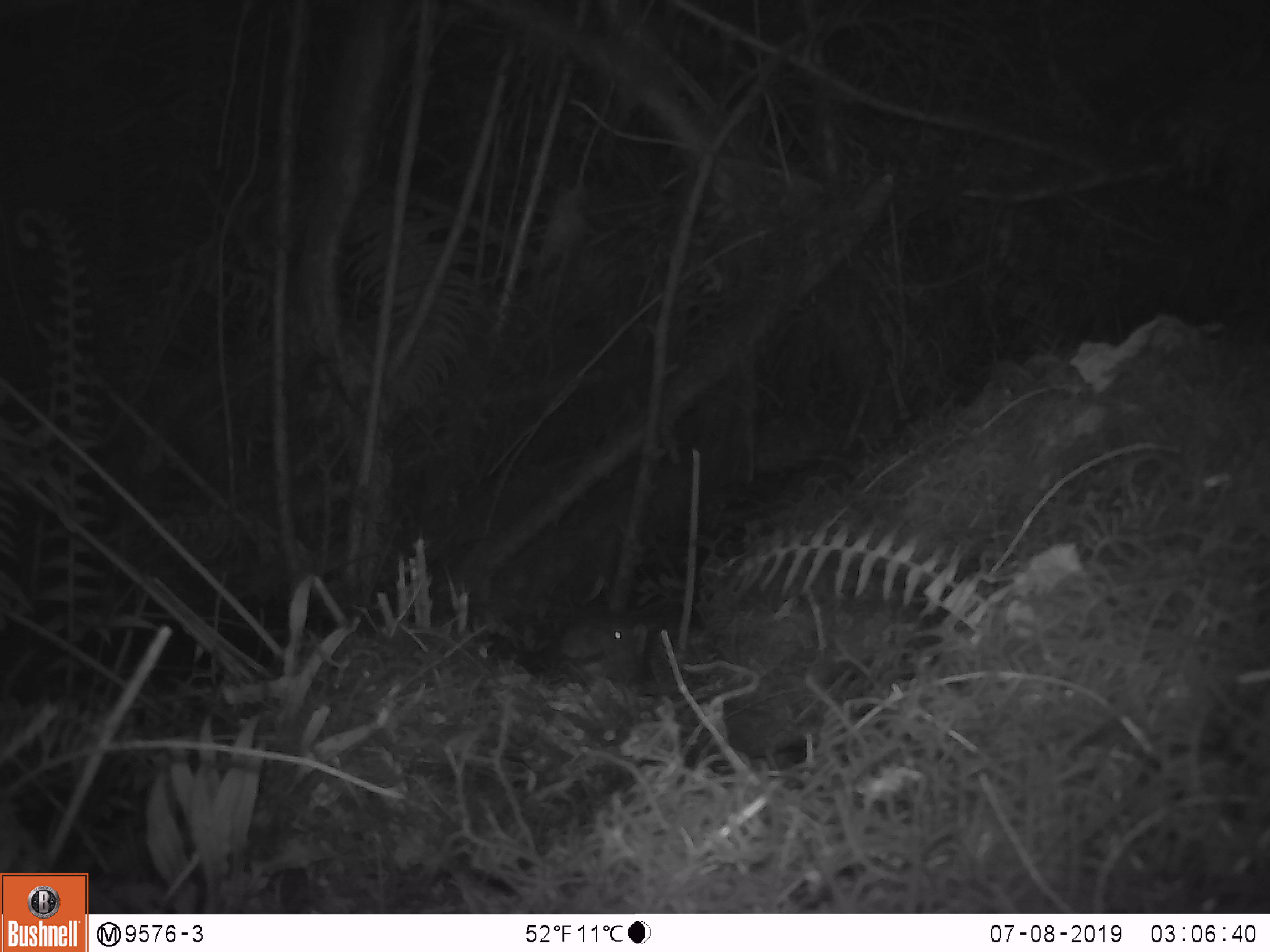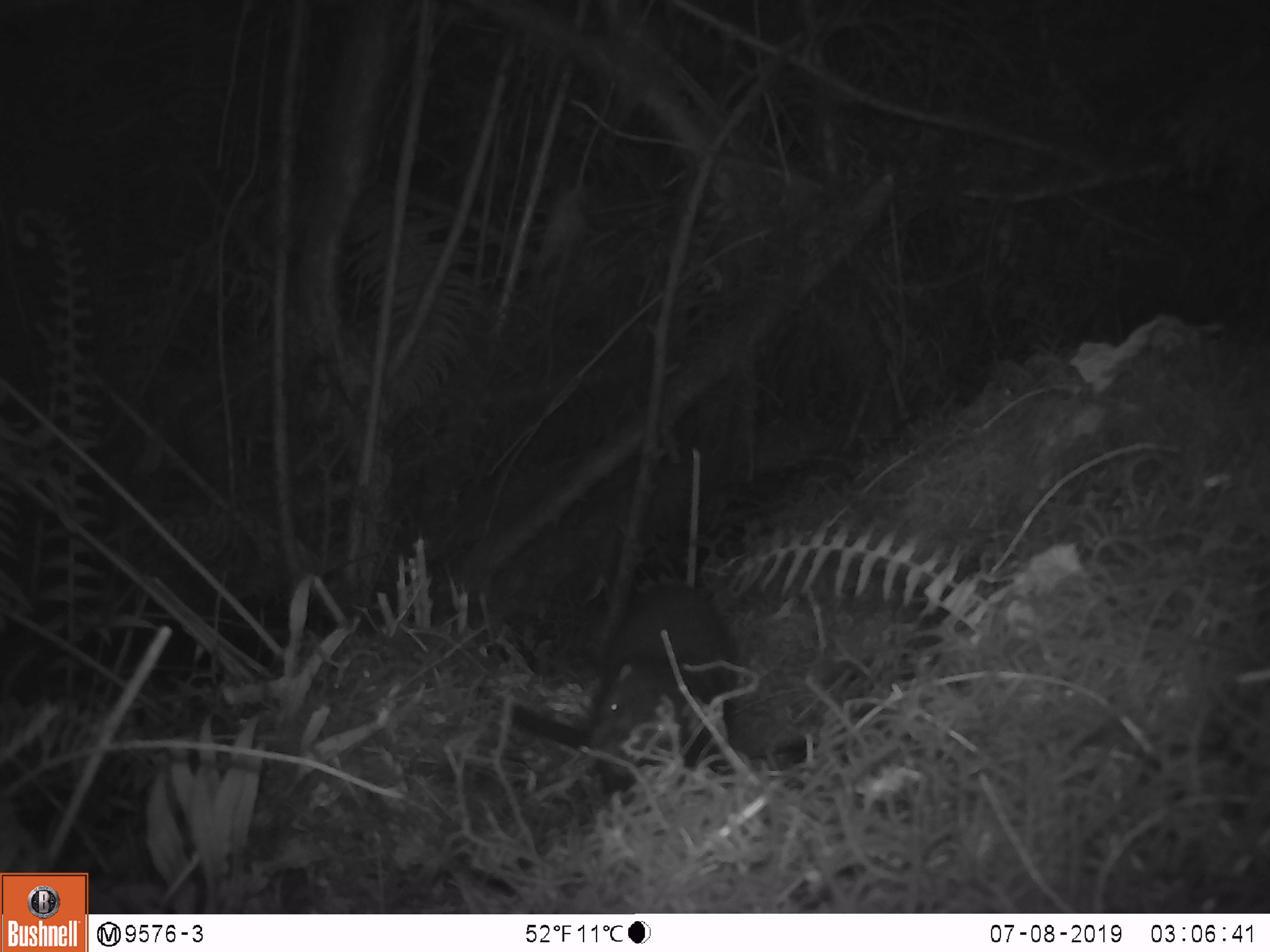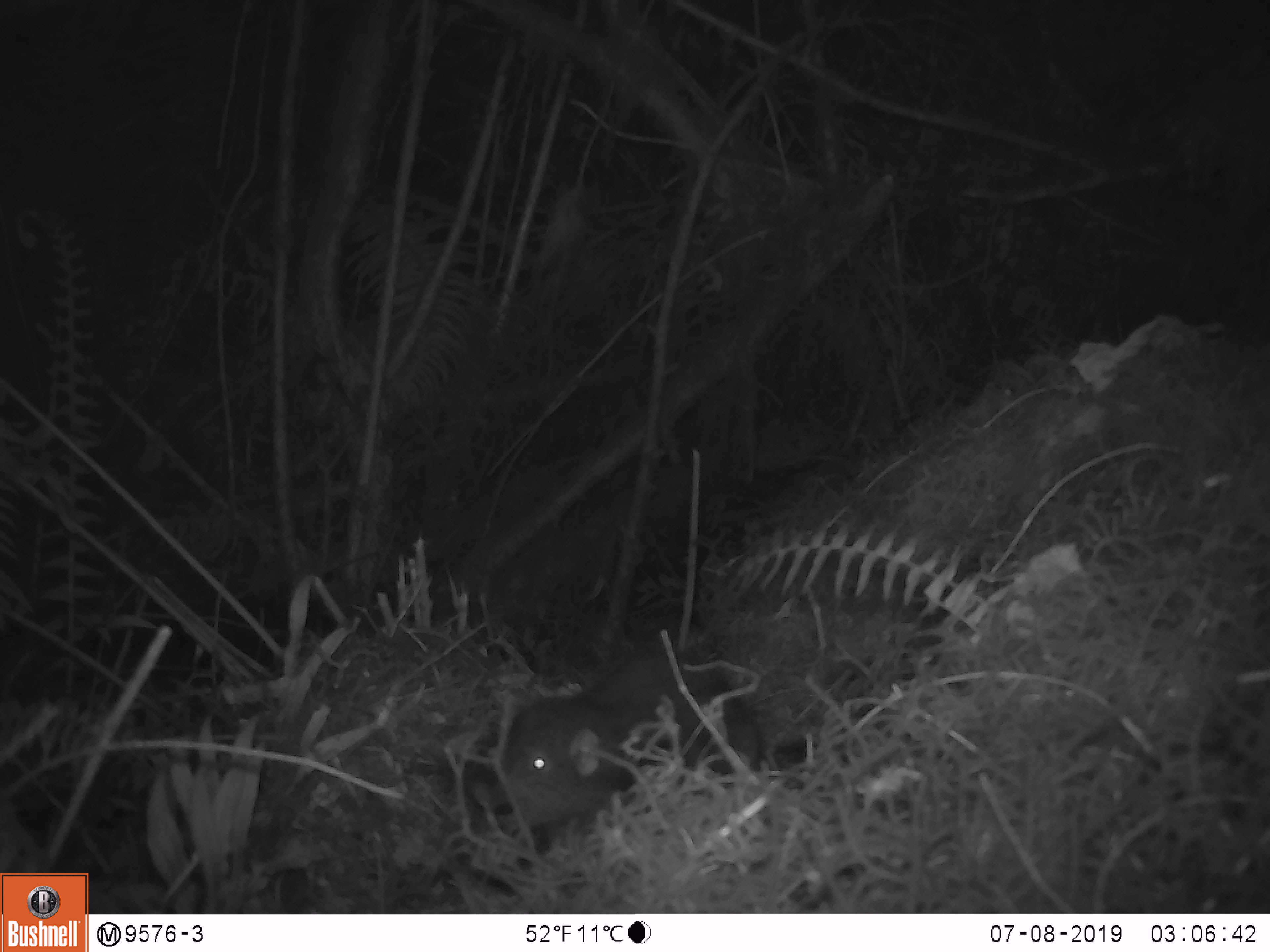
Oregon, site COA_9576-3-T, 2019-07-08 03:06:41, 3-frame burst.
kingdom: Animalia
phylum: Chordata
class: Mammalia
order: Rodentia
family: Aplodontiidae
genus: Aplodontia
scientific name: Aplodontia rufa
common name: mountain beaver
Mountain beaver (Aplodontia rufa).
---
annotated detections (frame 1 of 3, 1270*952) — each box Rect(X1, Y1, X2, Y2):
mountain beaver: Rect(540, 612, 657, 687)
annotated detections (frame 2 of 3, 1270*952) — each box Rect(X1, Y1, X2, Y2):
mountain beaver: Rect(578, 573, 742, 767)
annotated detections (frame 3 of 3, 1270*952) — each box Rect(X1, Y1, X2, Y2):
mountain beaver: Rect(484, 640, 772, 829)